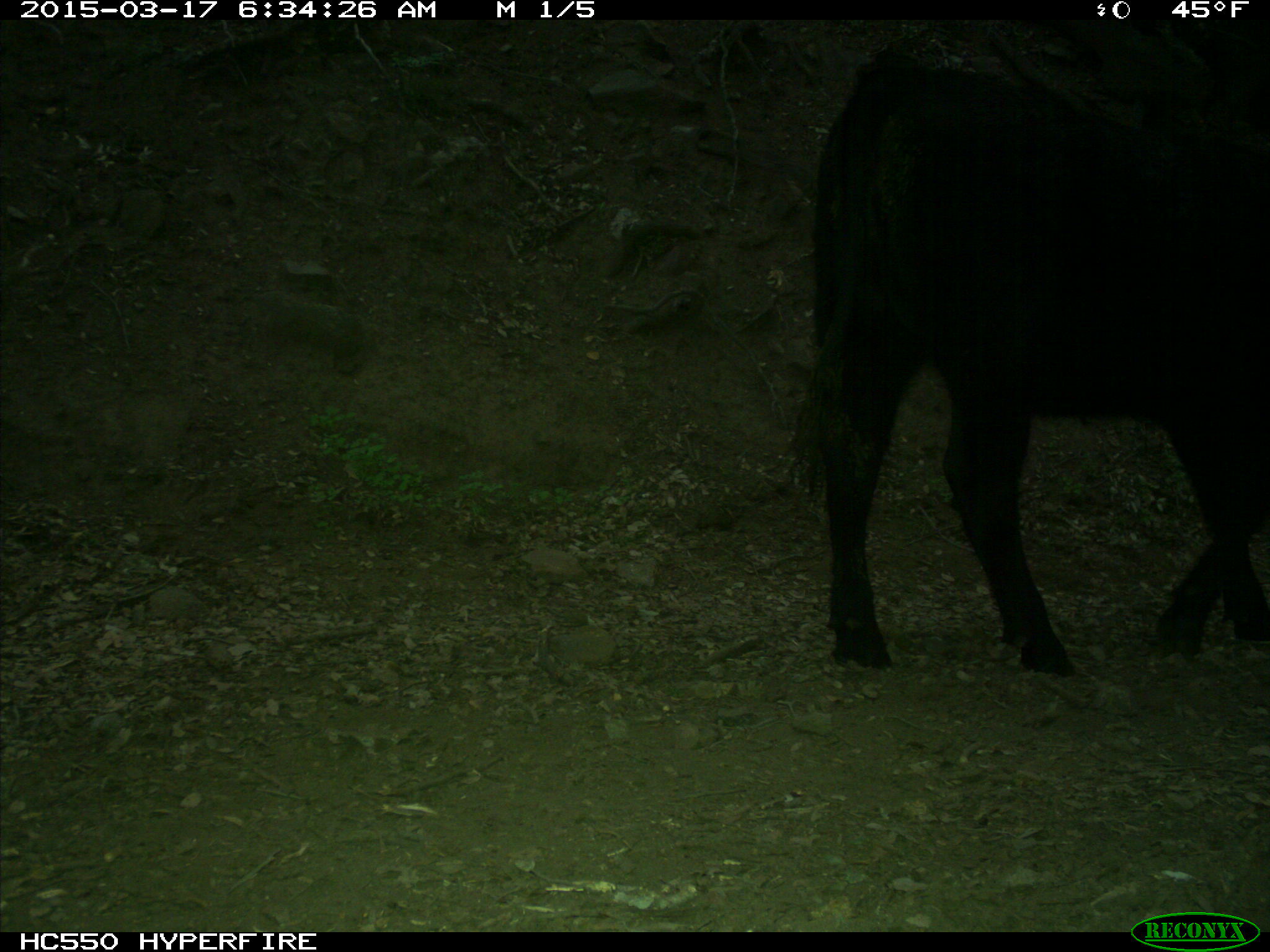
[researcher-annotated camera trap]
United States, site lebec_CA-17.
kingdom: Animalia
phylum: Chordata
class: Mammalia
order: Artiodactyla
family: Bovidae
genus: Bos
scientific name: Bos taurus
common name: domestic cow